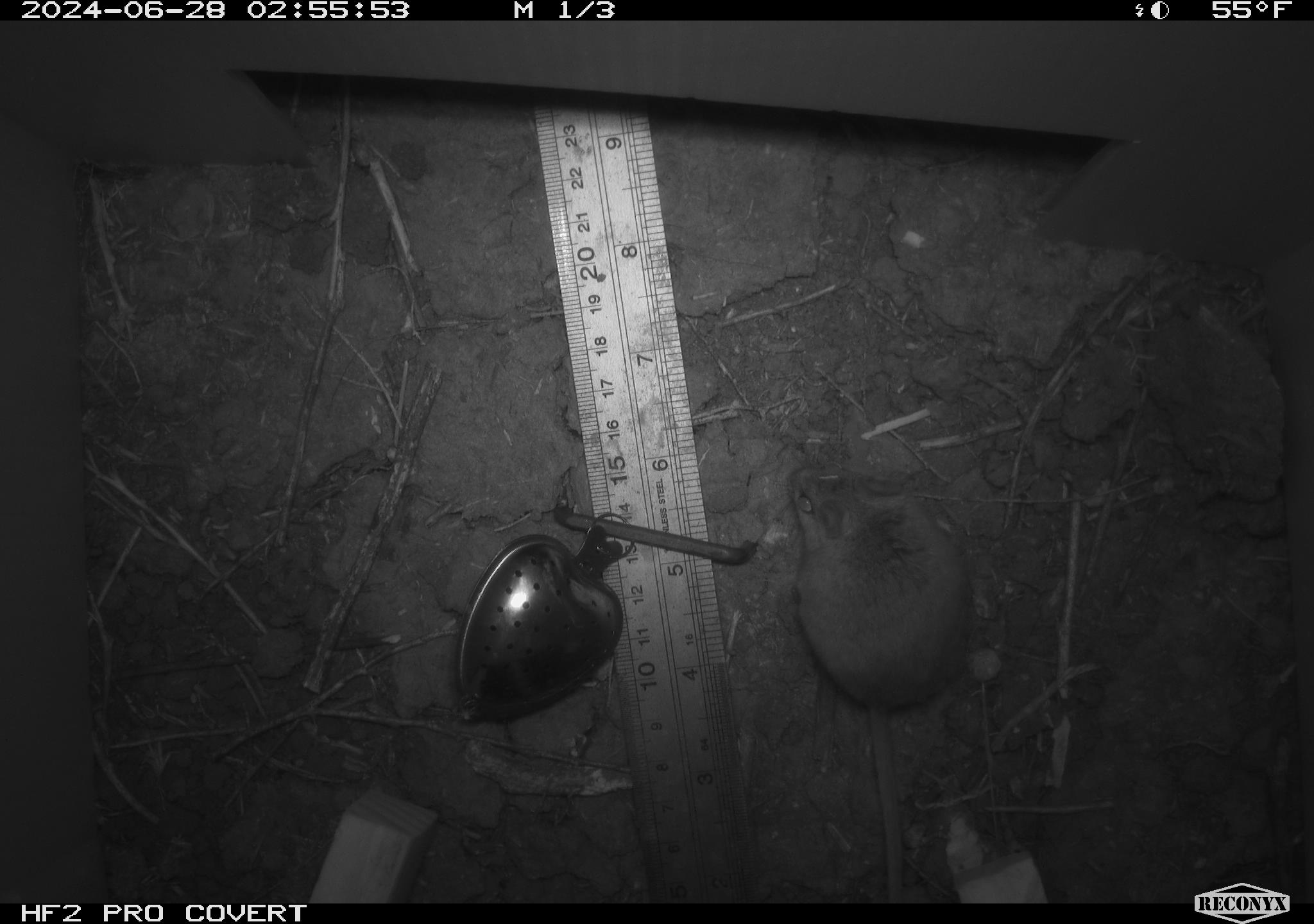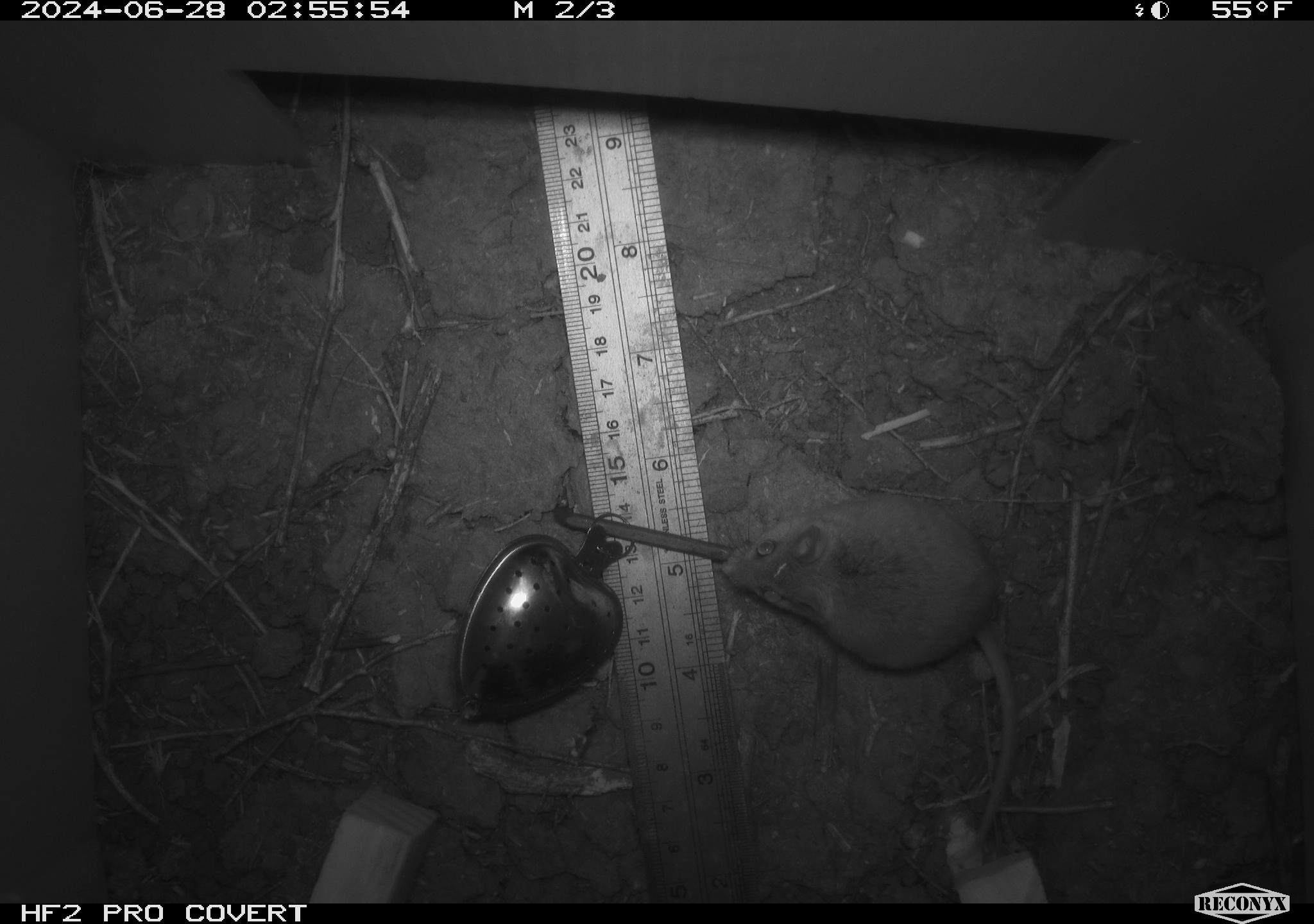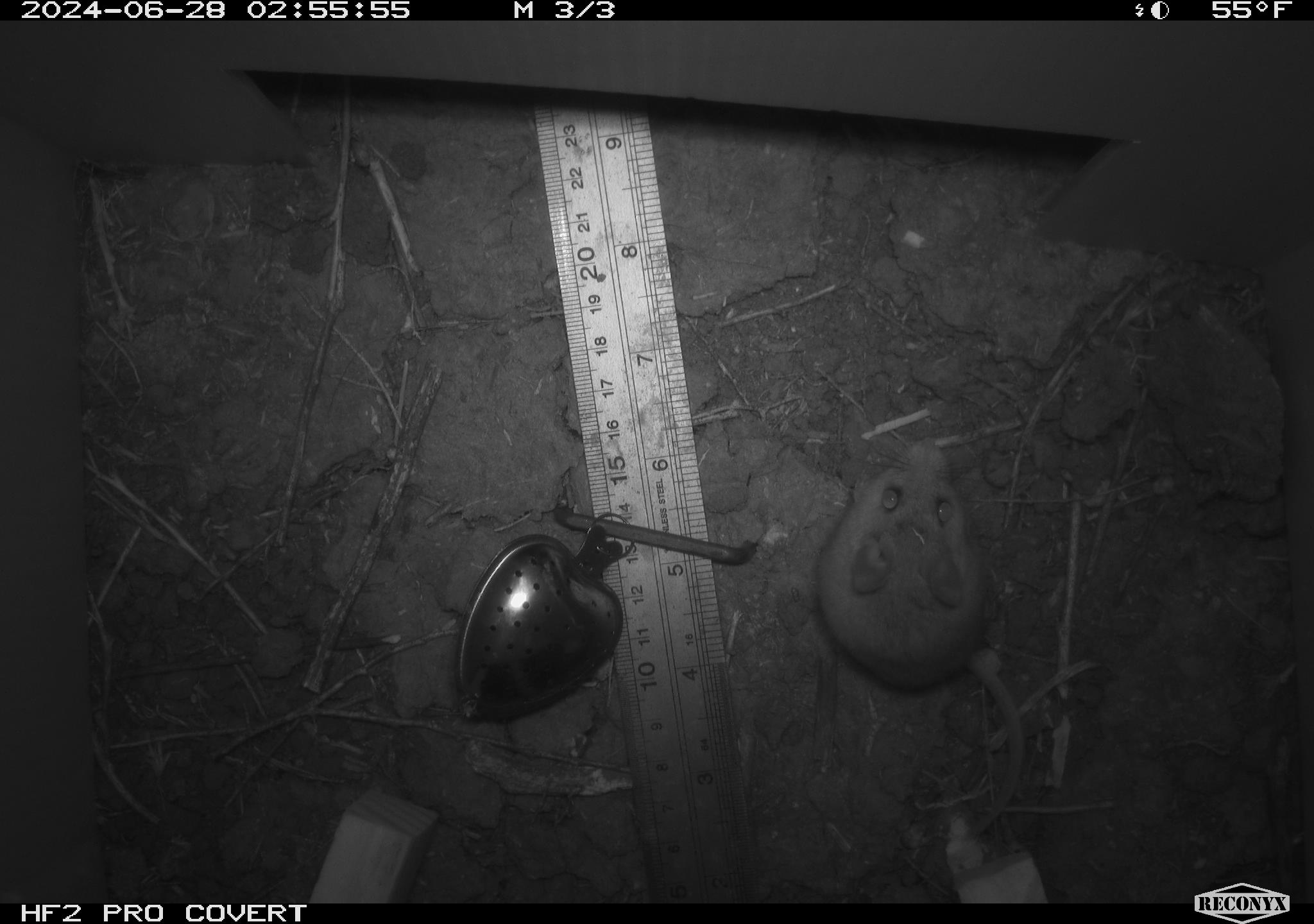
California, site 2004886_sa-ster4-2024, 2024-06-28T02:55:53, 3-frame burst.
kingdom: Animalia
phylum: Chordata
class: Mammalia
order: Rodentia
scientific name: Rodentia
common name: mouse species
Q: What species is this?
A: Mouse species (Rodentia).